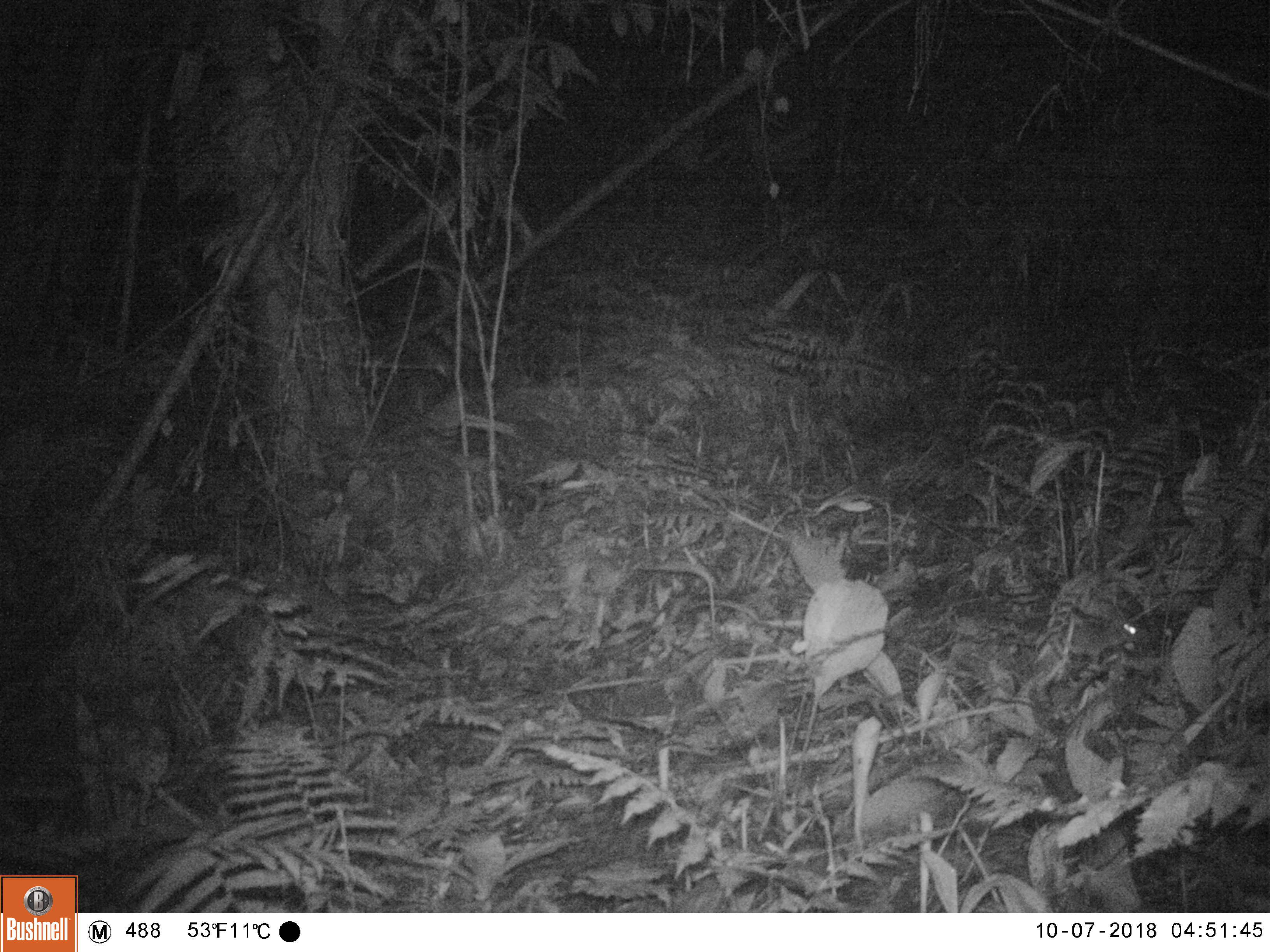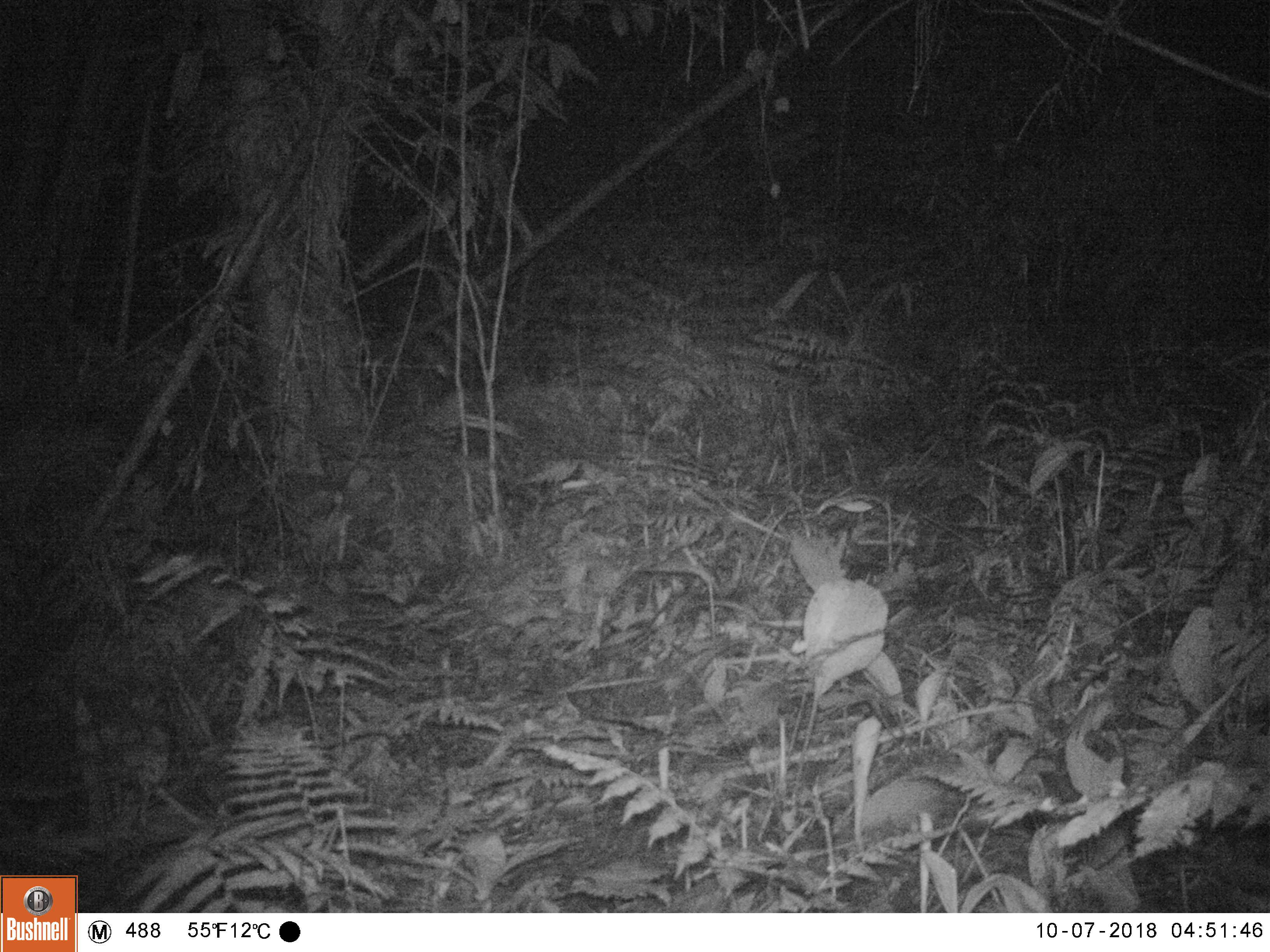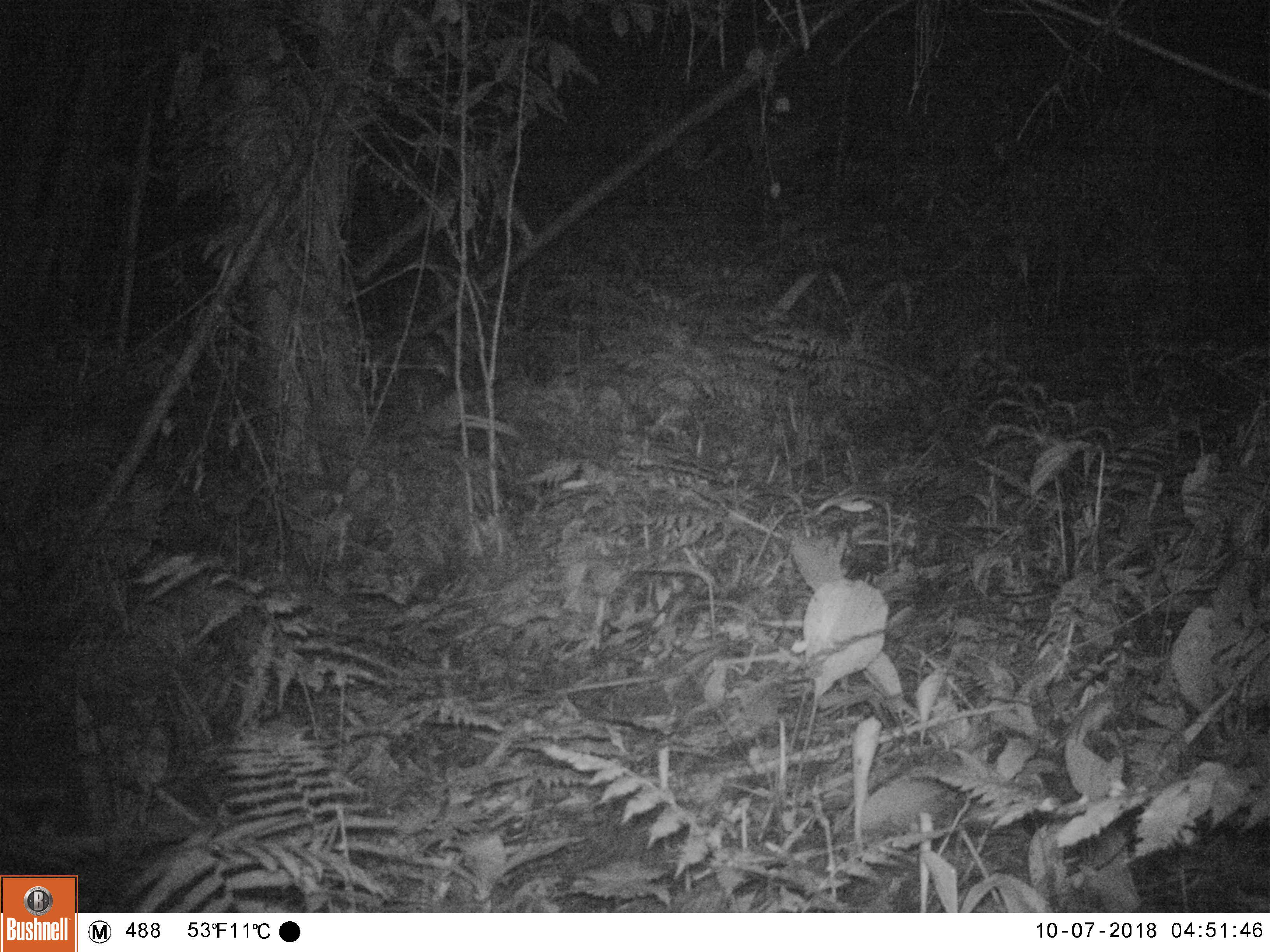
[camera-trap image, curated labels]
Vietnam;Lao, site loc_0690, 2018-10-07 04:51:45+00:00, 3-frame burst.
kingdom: Animalia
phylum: Chordata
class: Mammalia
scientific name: Mammalia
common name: mammal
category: unidentified small mammal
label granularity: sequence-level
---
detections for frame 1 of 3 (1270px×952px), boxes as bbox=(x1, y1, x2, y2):
unidentified small mammal: bbox=(1053, 621, 1151, 665)